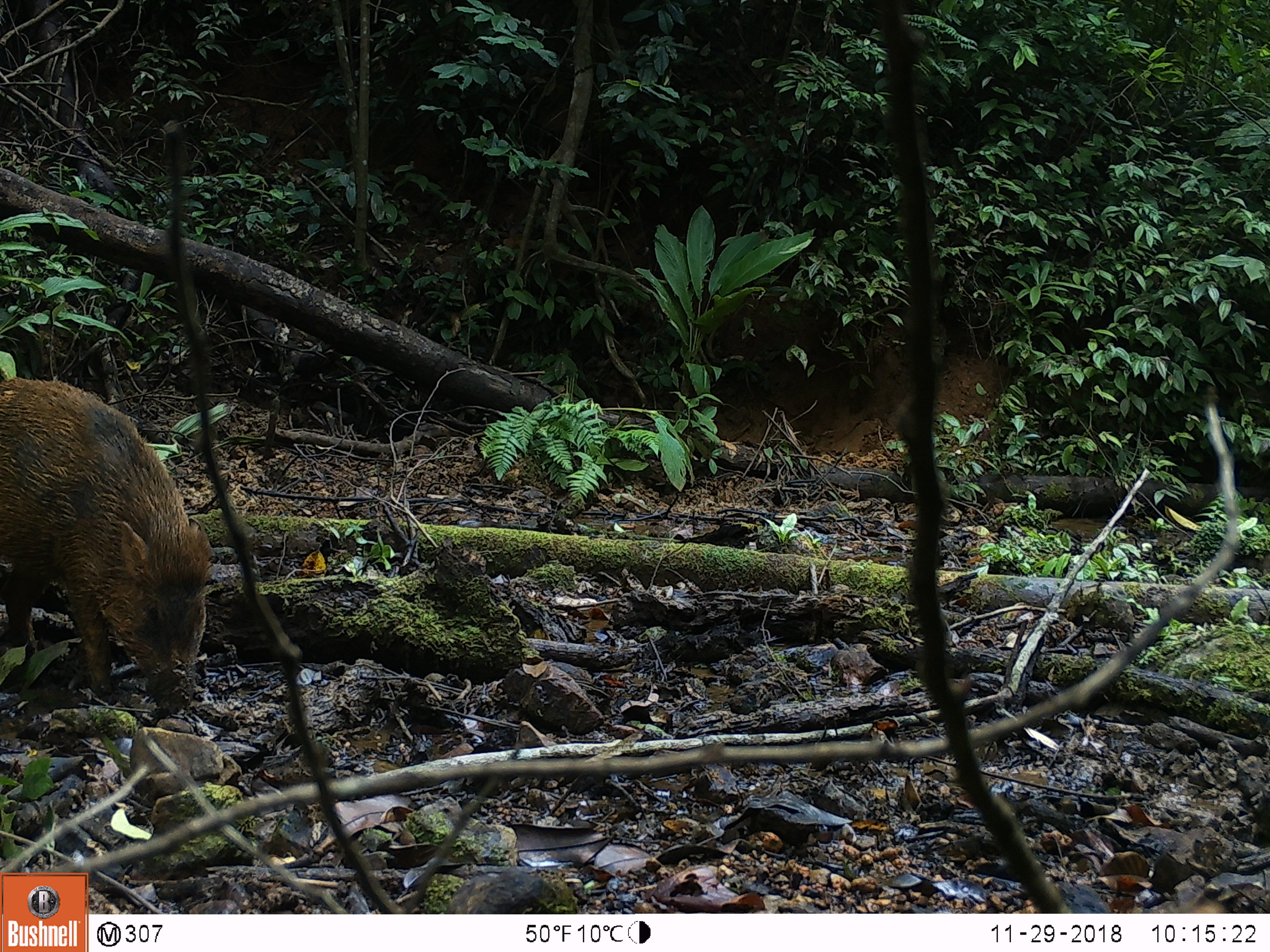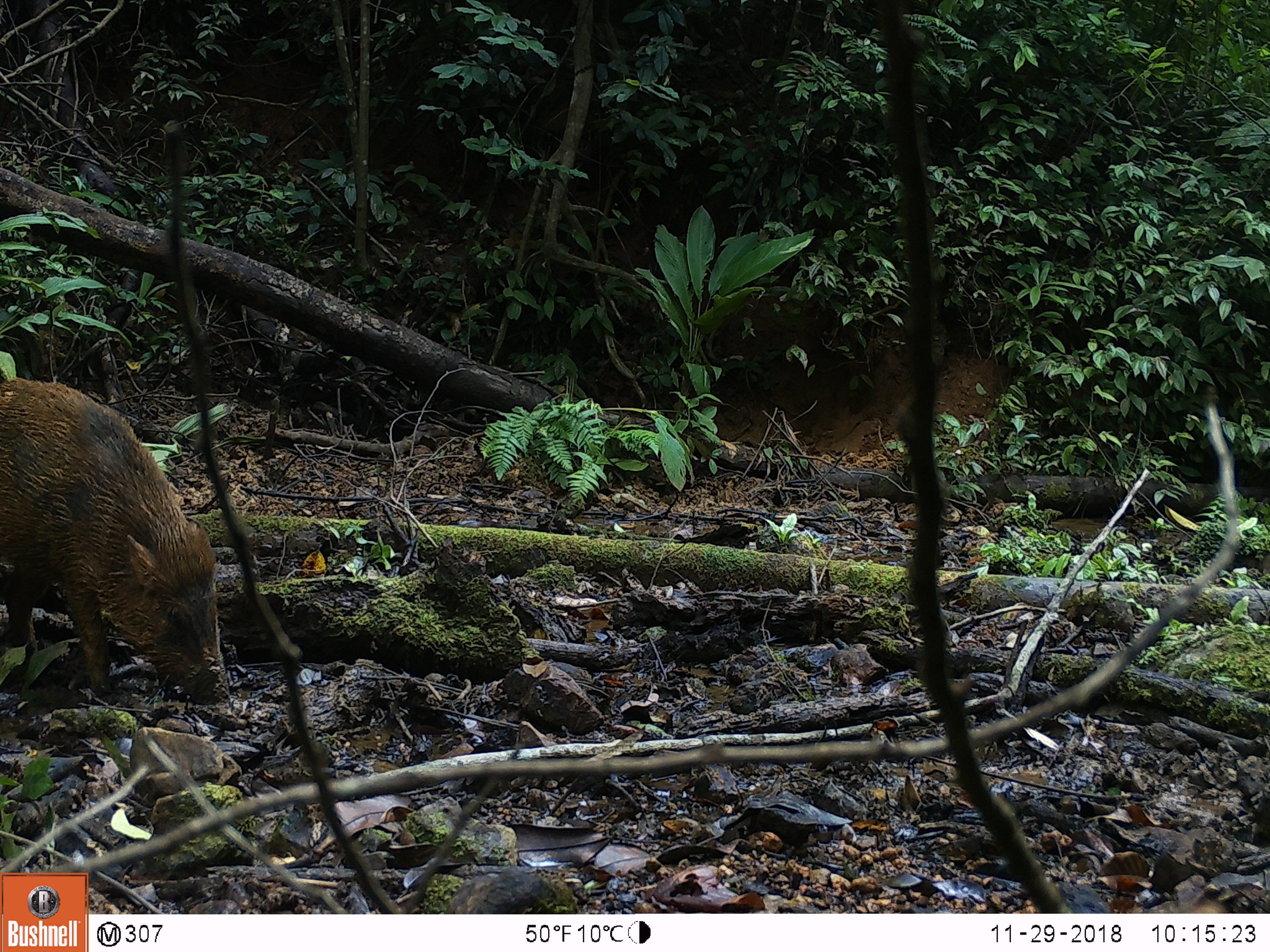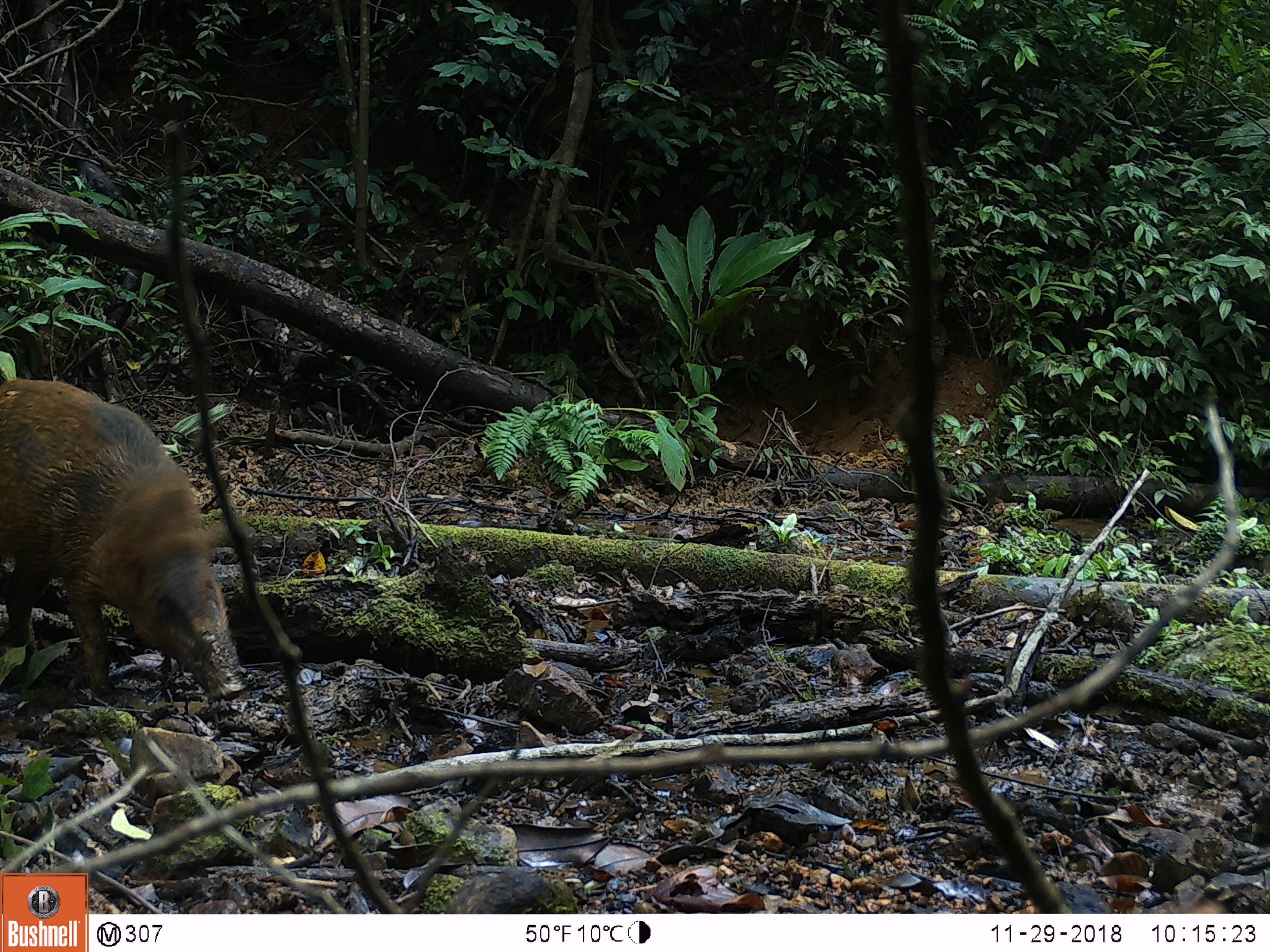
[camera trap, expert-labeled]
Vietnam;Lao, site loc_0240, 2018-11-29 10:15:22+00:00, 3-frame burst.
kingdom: Animalia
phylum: Chordata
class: Mammalia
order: Artiodactyla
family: Suidae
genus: Sus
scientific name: Sus scrofa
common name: eurasian wild pig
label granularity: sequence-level